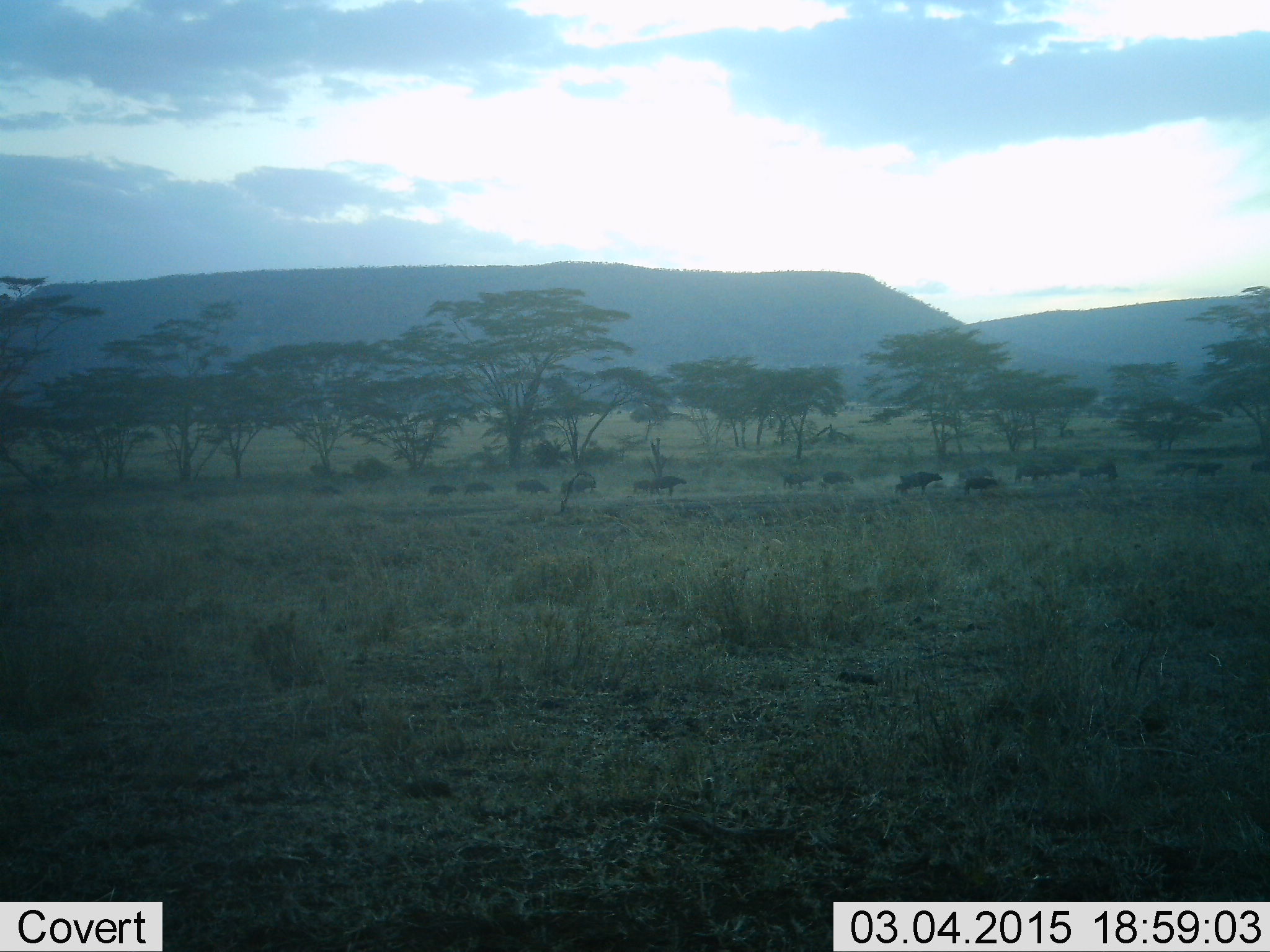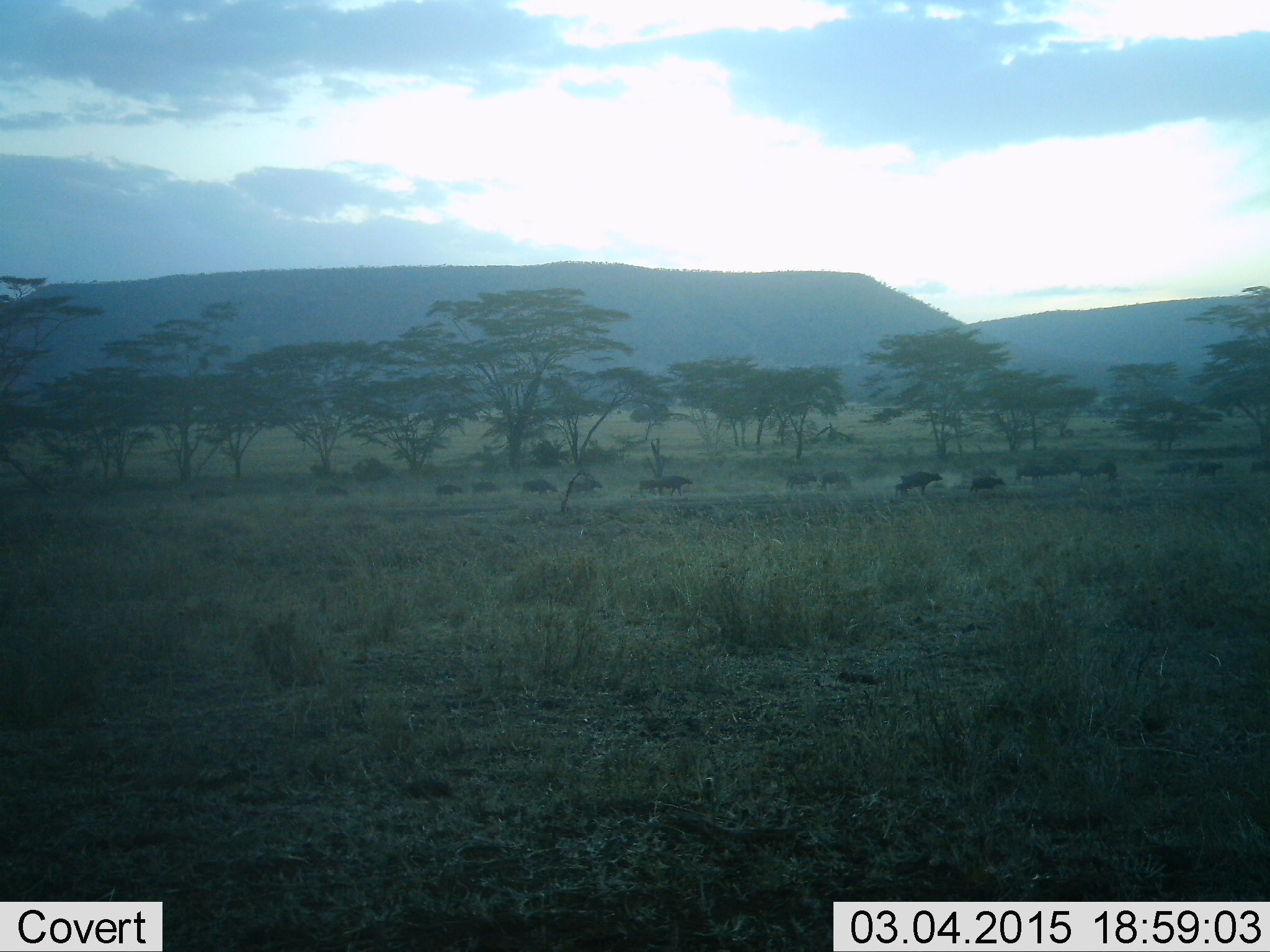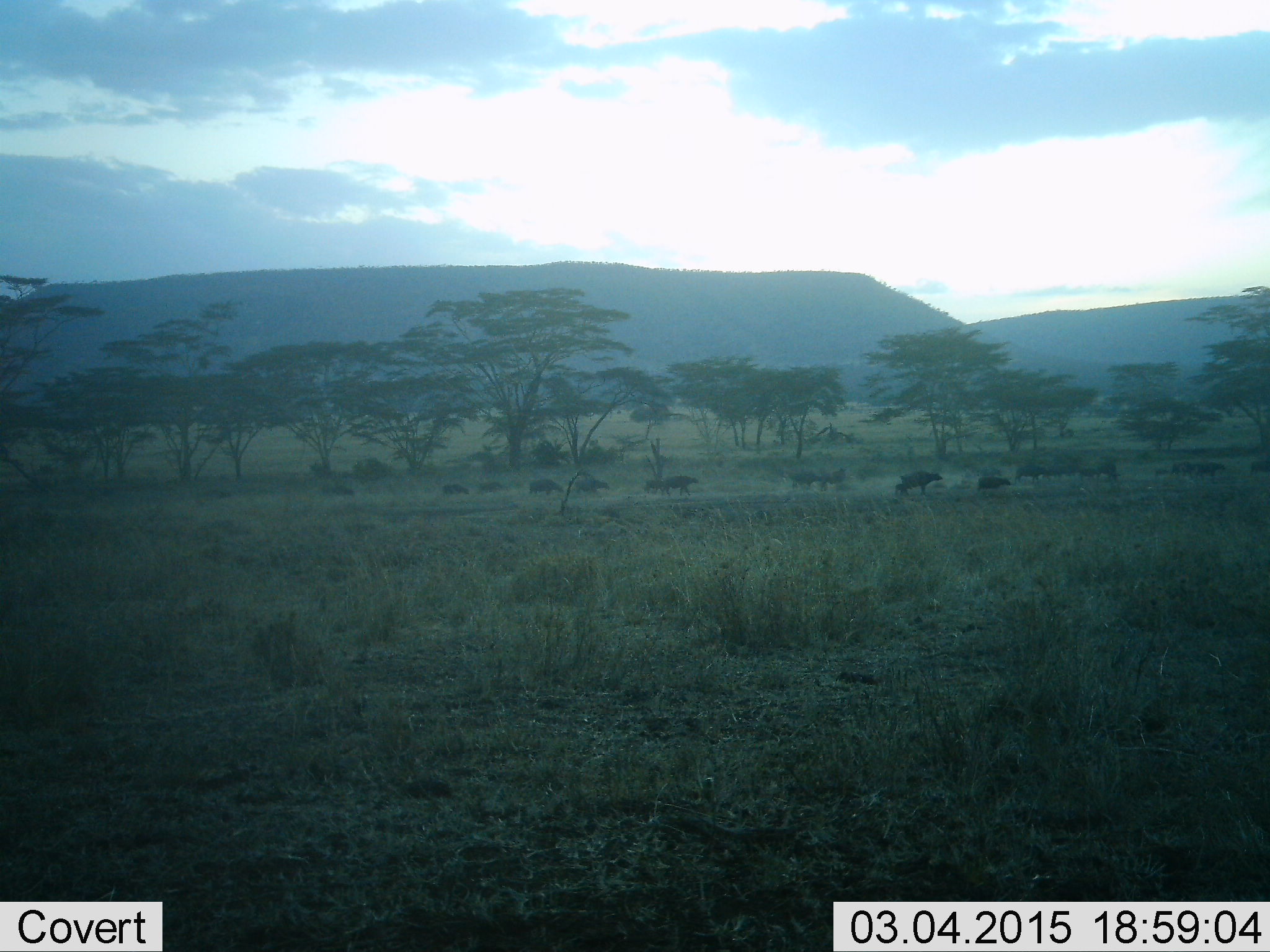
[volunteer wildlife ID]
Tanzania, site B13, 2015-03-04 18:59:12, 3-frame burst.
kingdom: Animalia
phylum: Chordata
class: Mammalia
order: Artiodactyla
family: Bovidae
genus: Connochaetes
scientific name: Connochaetes taurinus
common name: blue wildebeest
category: wildebeest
Wildebeest (blue wildebeest) (Connochaetes taurinus), count 11-50. Behavior (volunteer vote fractions): standing 10%, resting 0%, moving 100%, interacting 0%. Young present (vote fraction): 0%. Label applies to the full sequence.